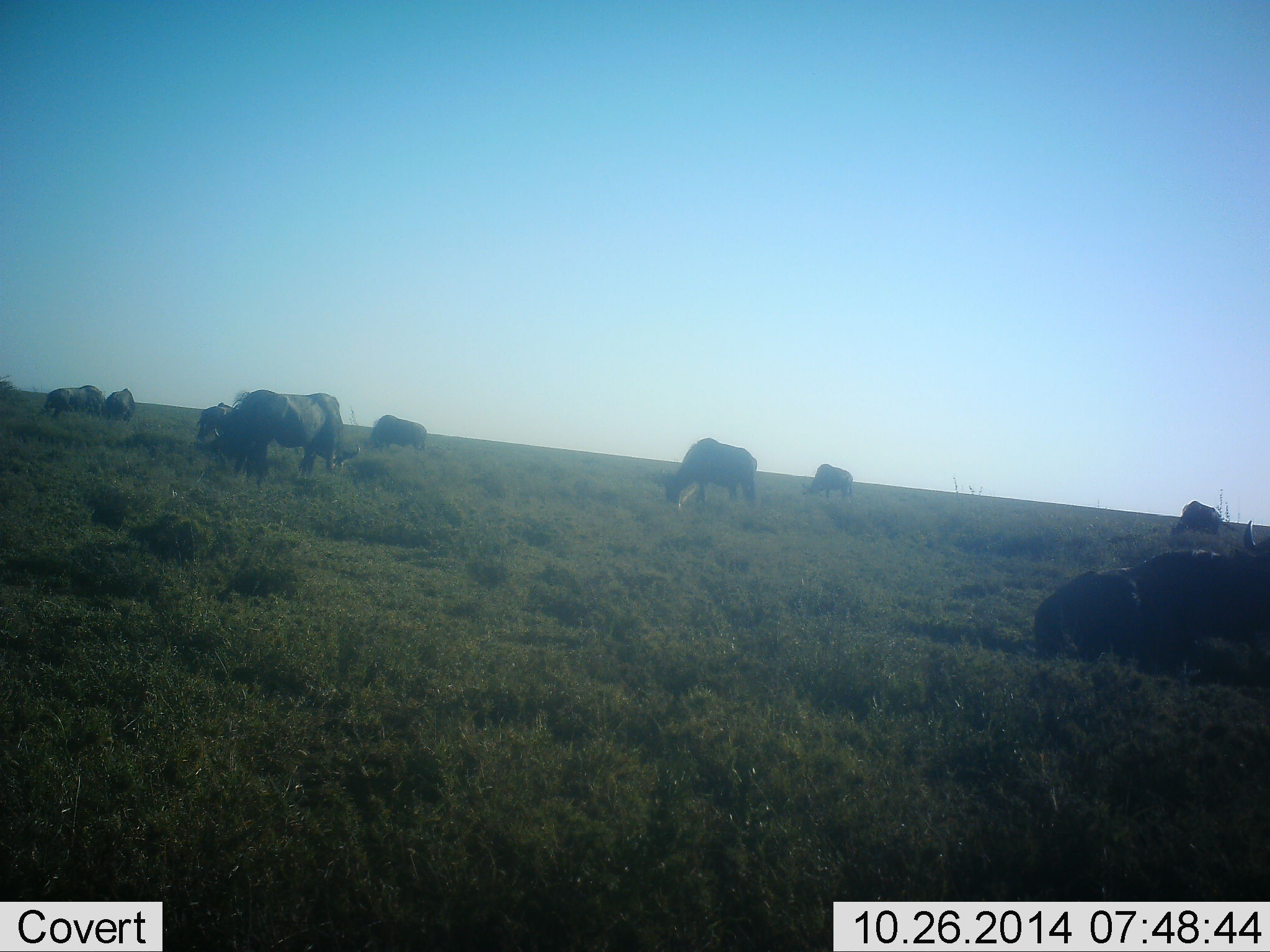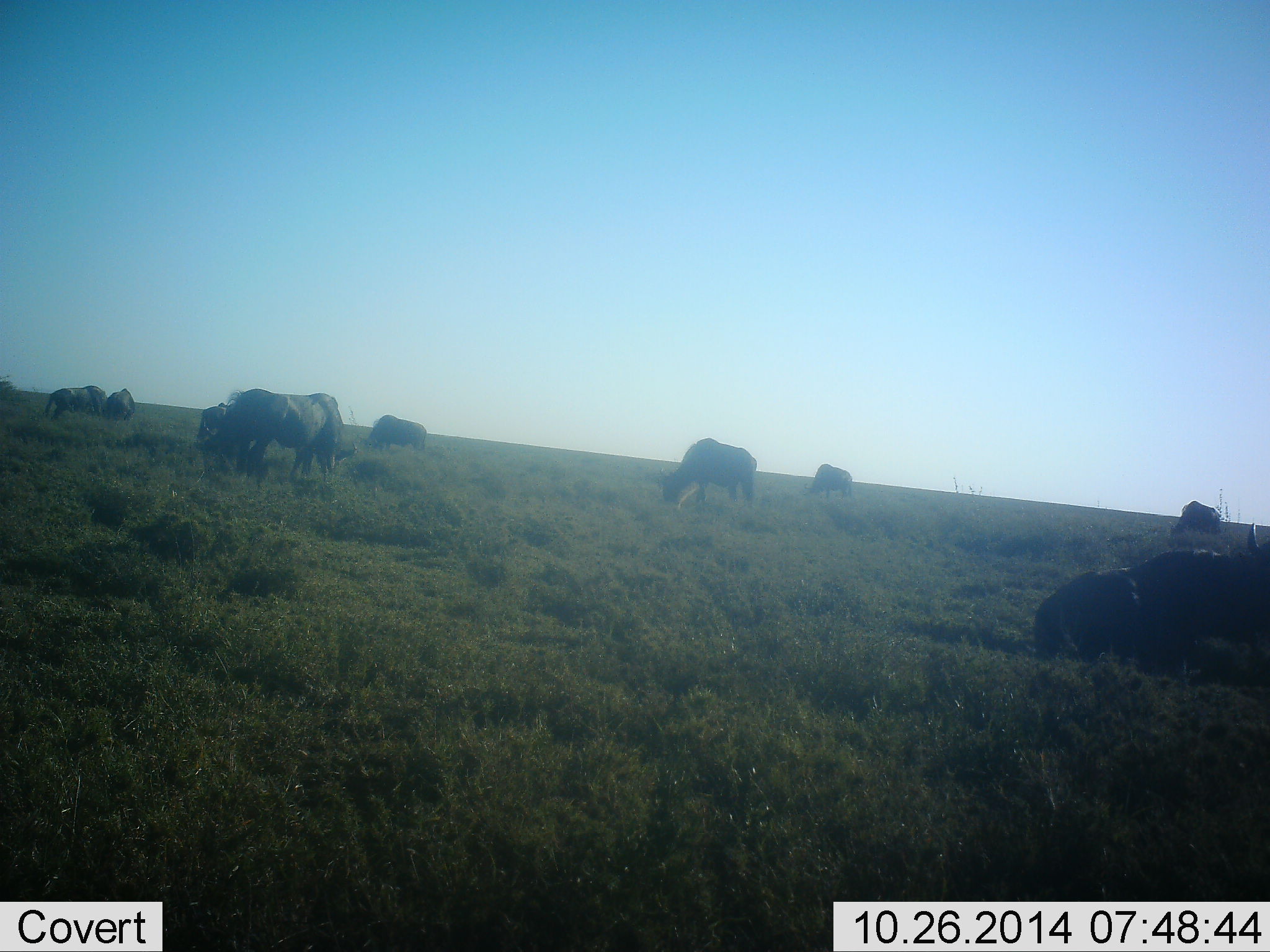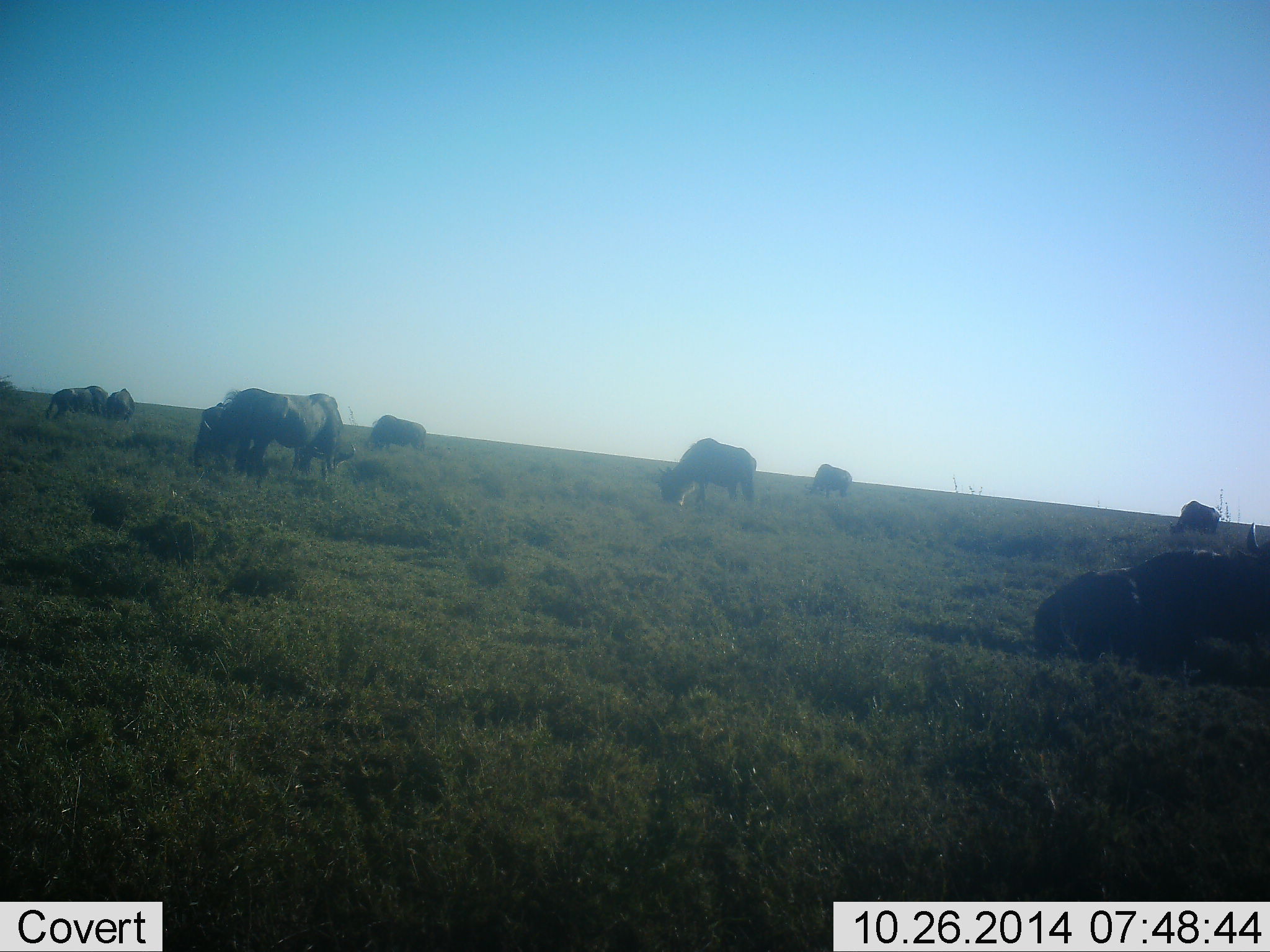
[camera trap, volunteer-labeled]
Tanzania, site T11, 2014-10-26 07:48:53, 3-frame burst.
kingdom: Animalia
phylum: Chordata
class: Mammalia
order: Artiodactyla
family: Bovidae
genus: Connochaetes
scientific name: Connochaetes taurinus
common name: blue wildebeest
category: wildebeest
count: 10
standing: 27%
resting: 45%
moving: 18%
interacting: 0%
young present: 0%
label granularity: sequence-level